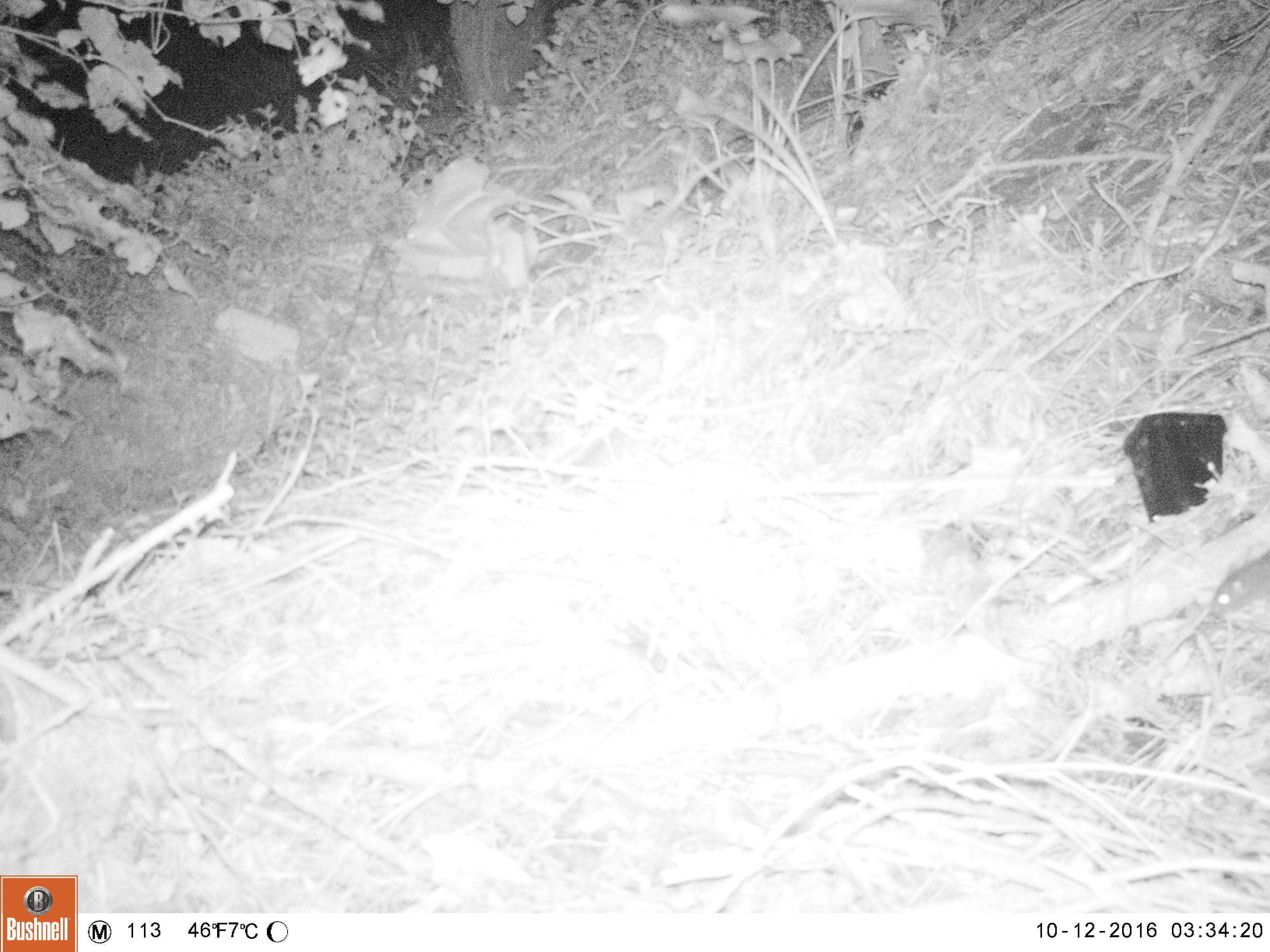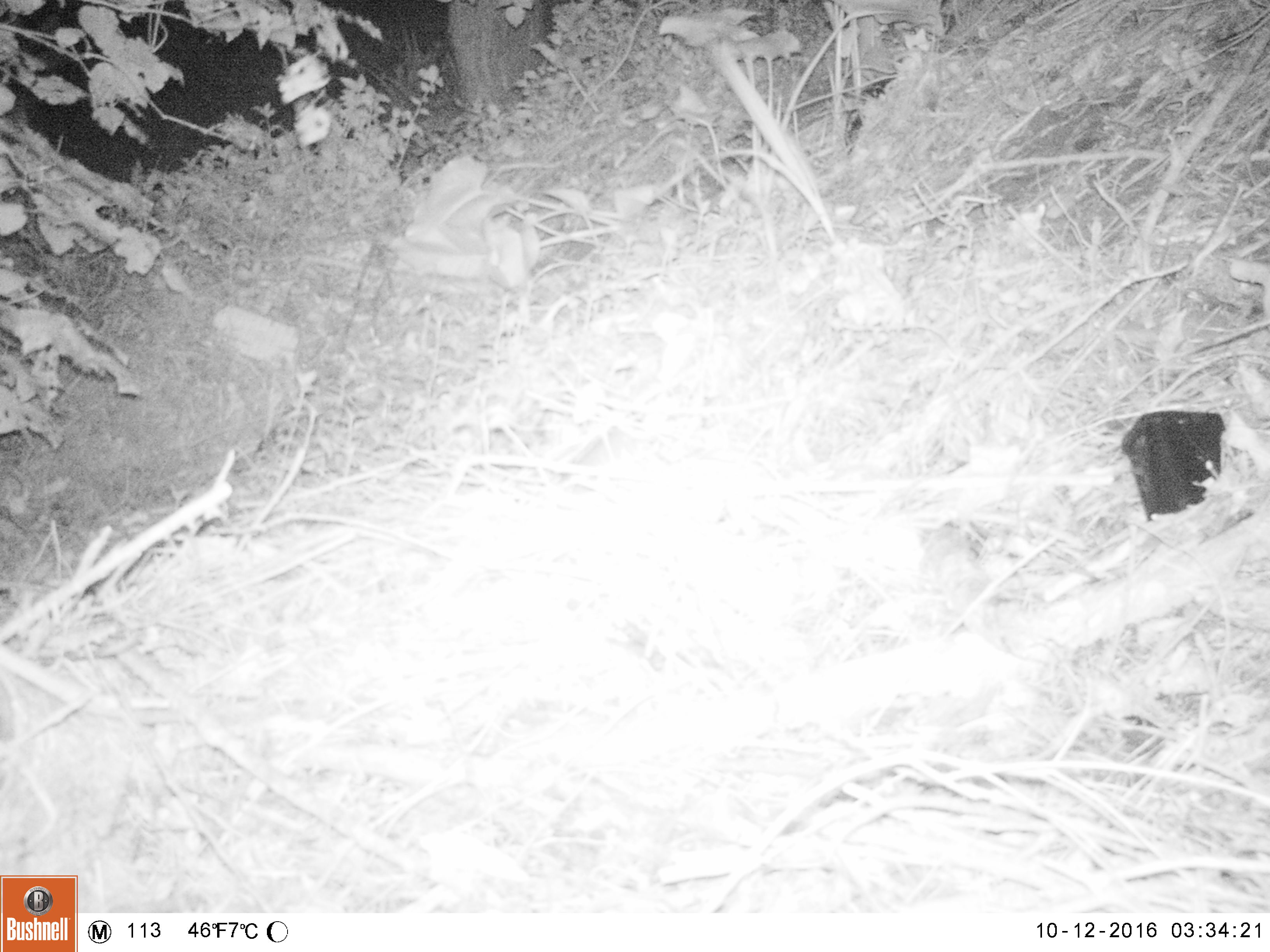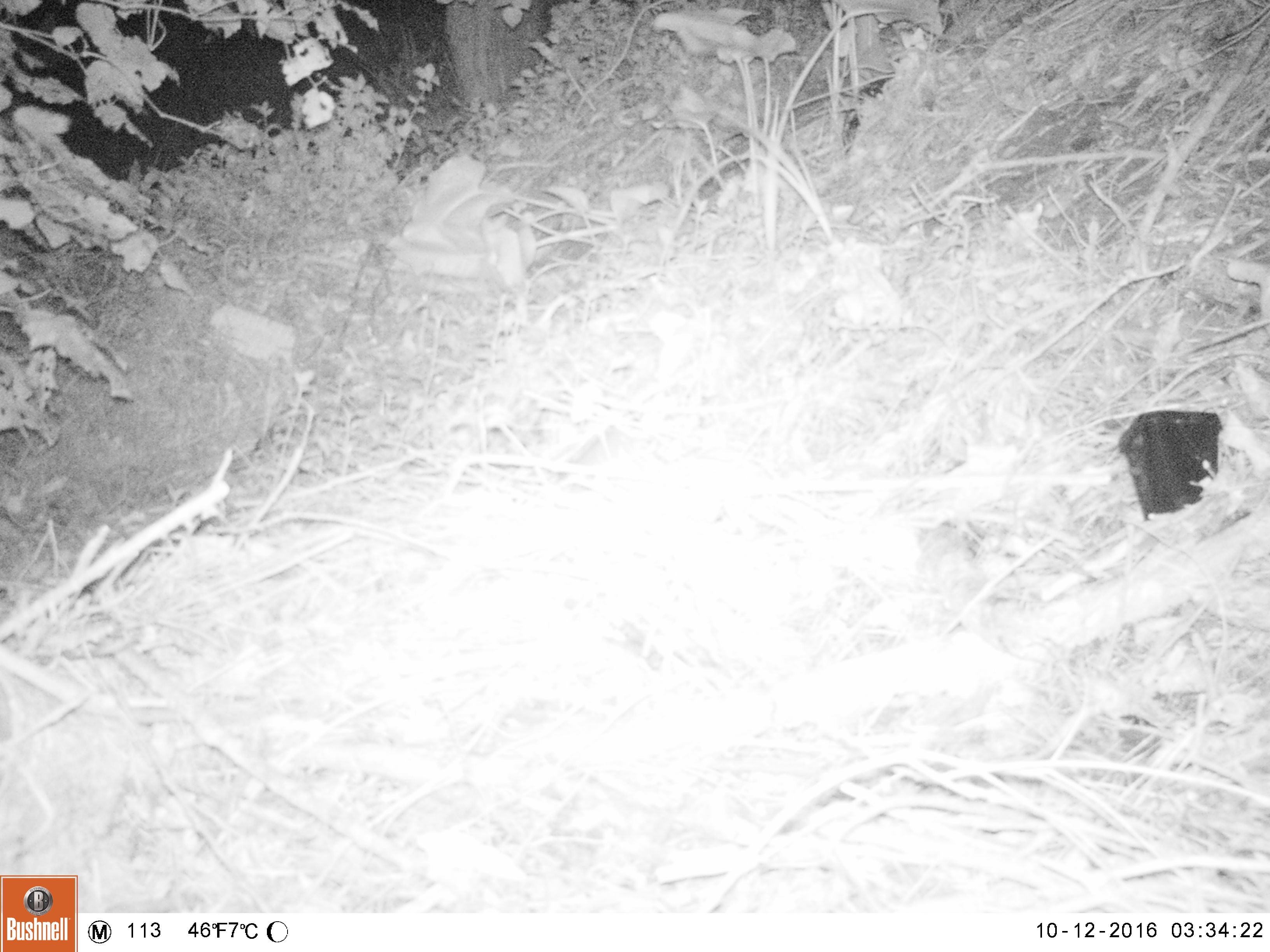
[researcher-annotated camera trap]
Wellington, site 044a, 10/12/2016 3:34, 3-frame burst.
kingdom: Animalia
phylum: Chordata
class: Mammalia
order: Rodentia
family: Muridae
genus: Rattus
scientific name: Rattus norvegicus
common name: norway rat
Norway rat (Rattus norvegicus).